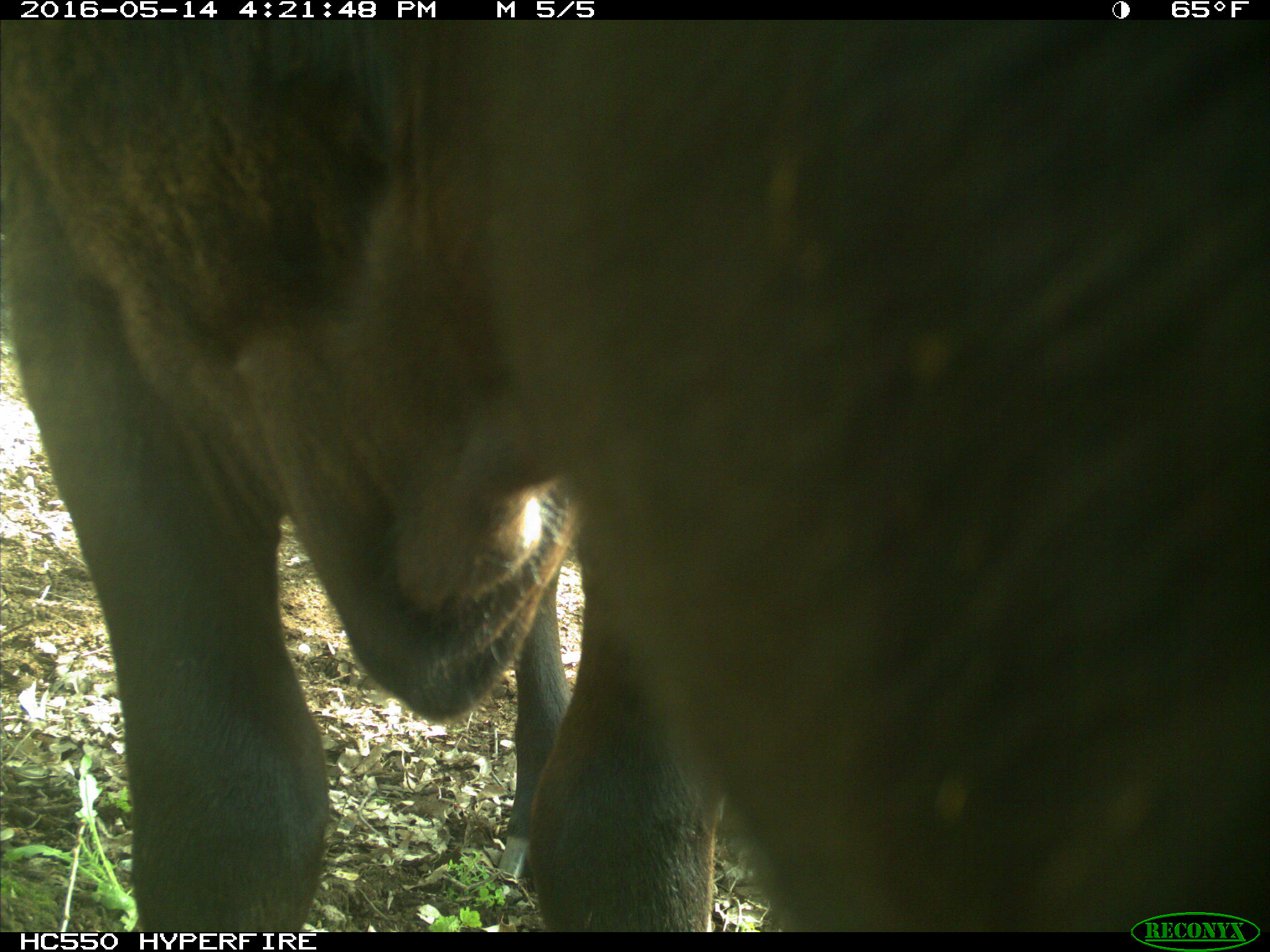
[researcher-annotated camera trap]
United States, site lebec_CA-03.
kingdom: Animalia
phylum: Chordata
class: Mammalia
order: Artiodactyla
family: Bovidae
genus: Bos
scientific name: Bos taurus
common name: domestic cow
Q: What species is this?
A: Bos taurus (domestic cow).